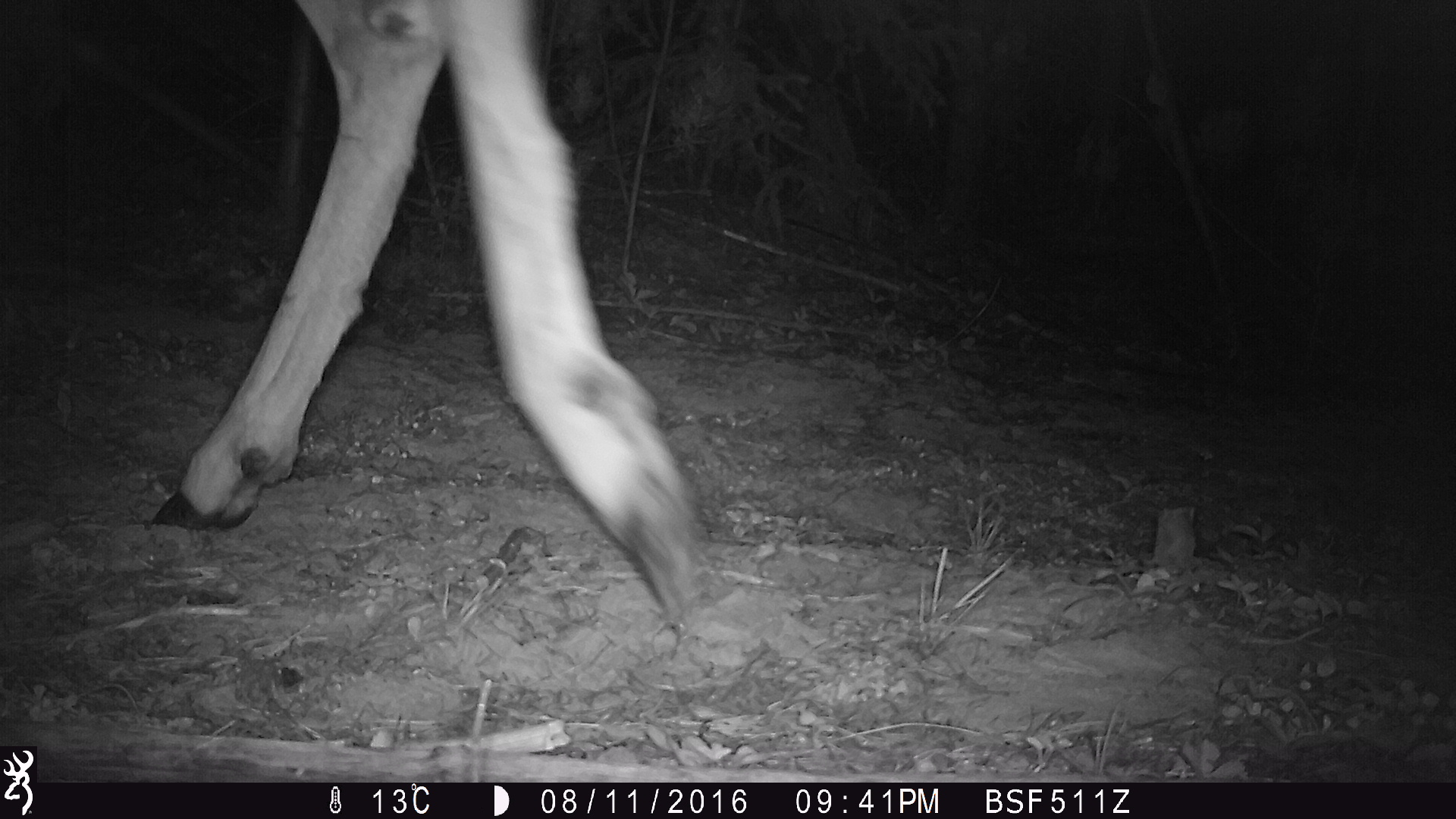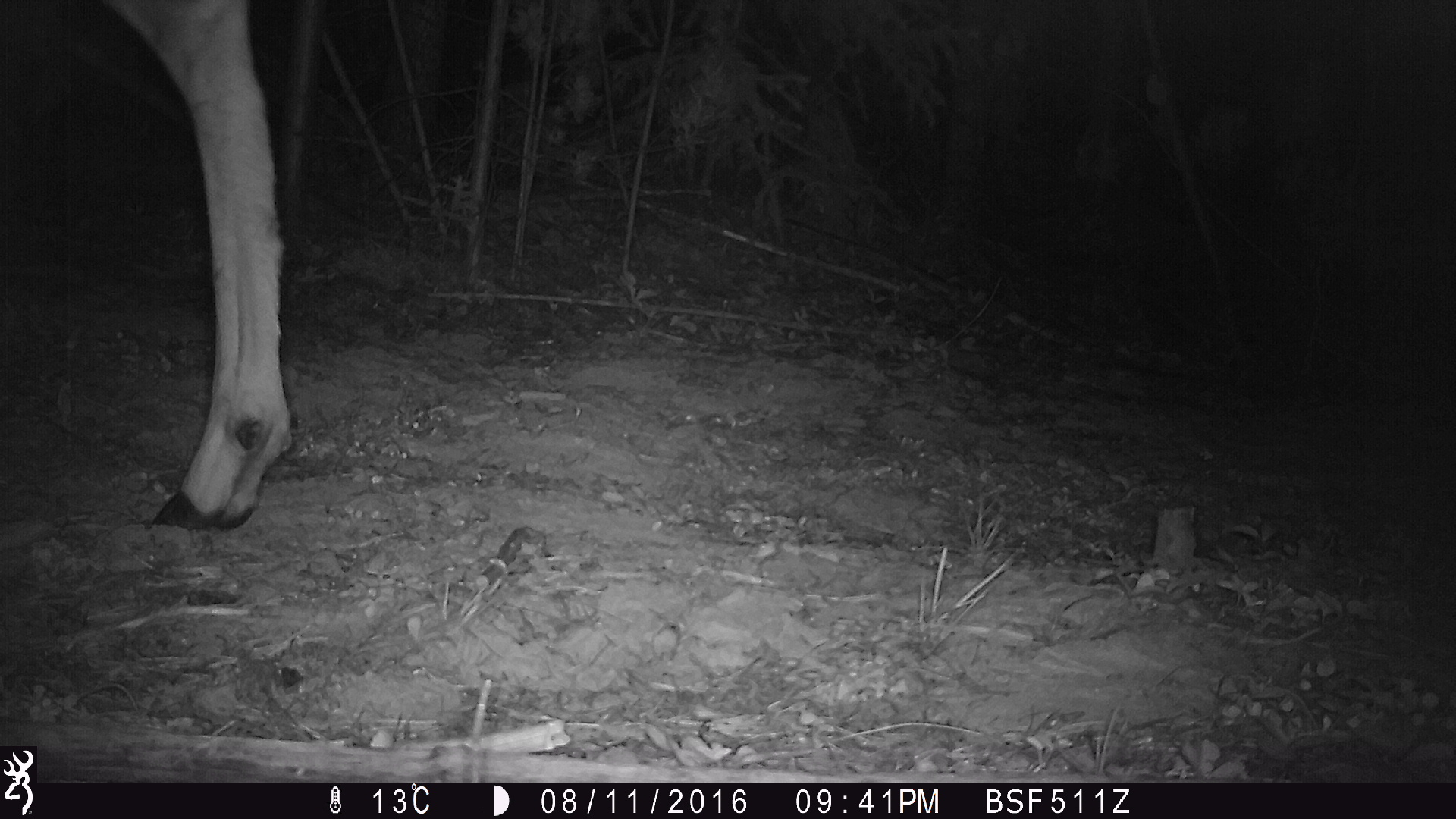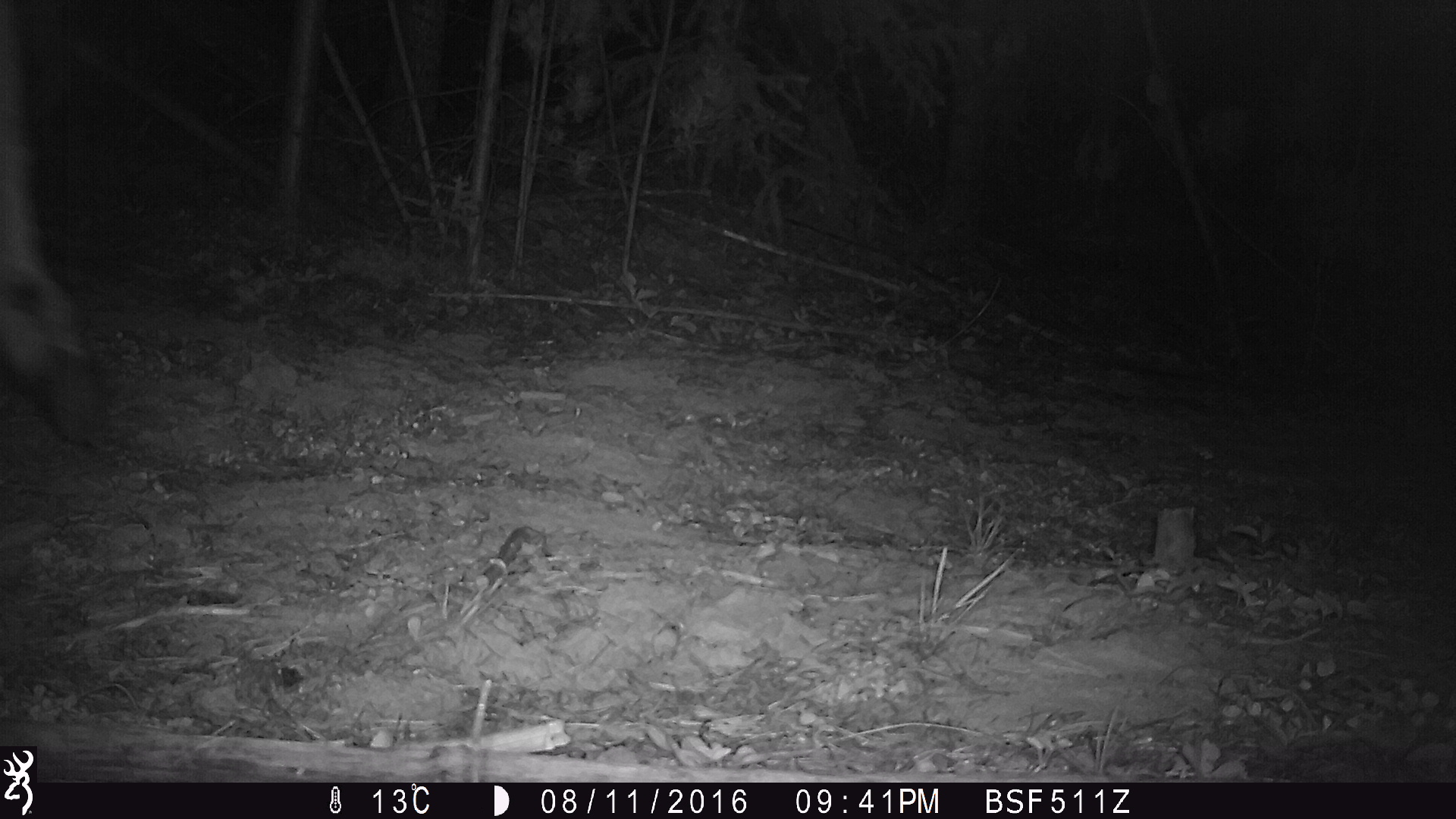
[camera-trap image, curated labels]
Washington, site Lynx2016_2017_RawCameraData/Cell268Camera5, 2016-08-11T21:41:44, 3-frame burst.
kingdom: Animalia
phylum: Chordata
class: Mammalia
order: Artiodactyla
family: Bovidae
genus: Bos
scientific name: Bos taurus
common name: domestic cattle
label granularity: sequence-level